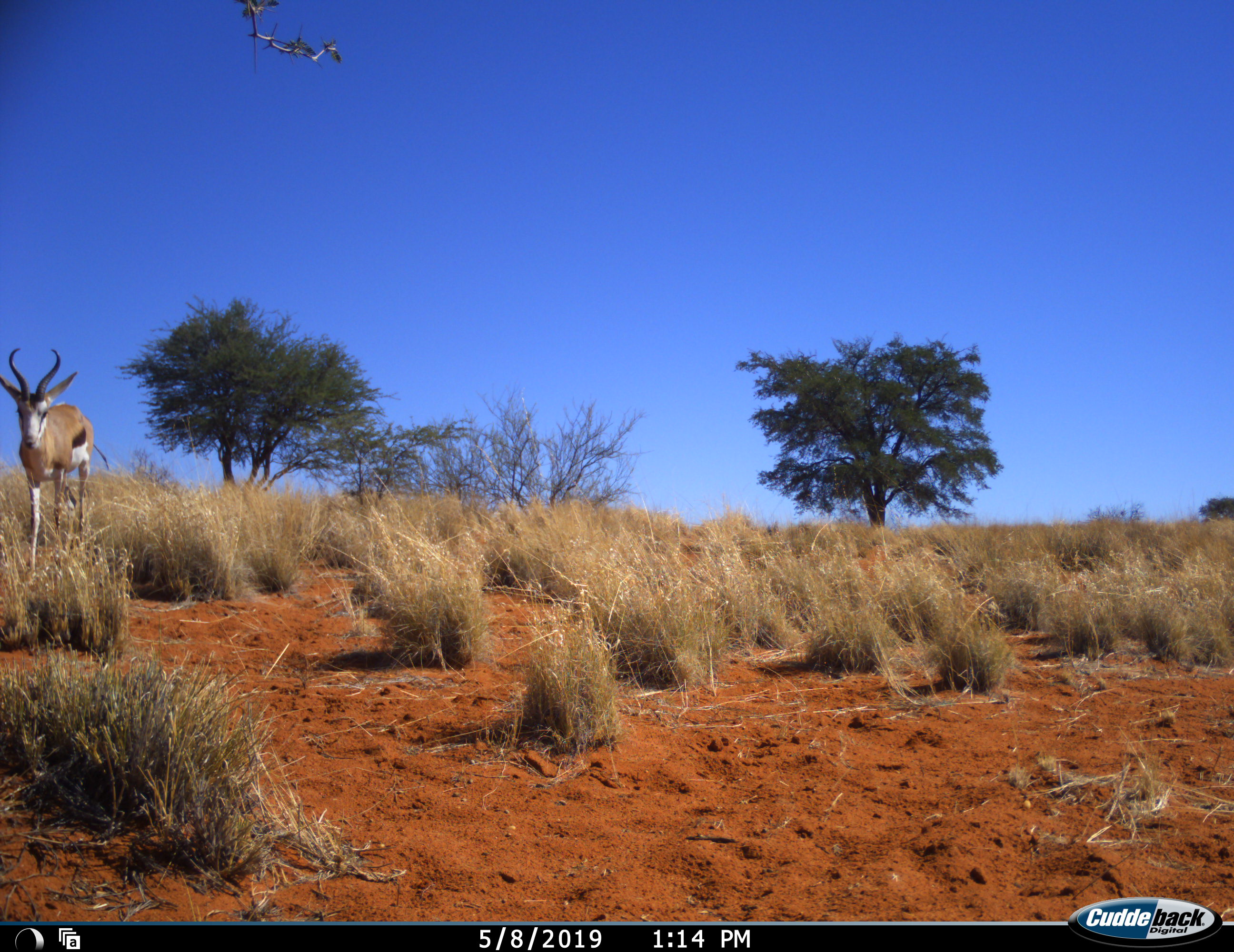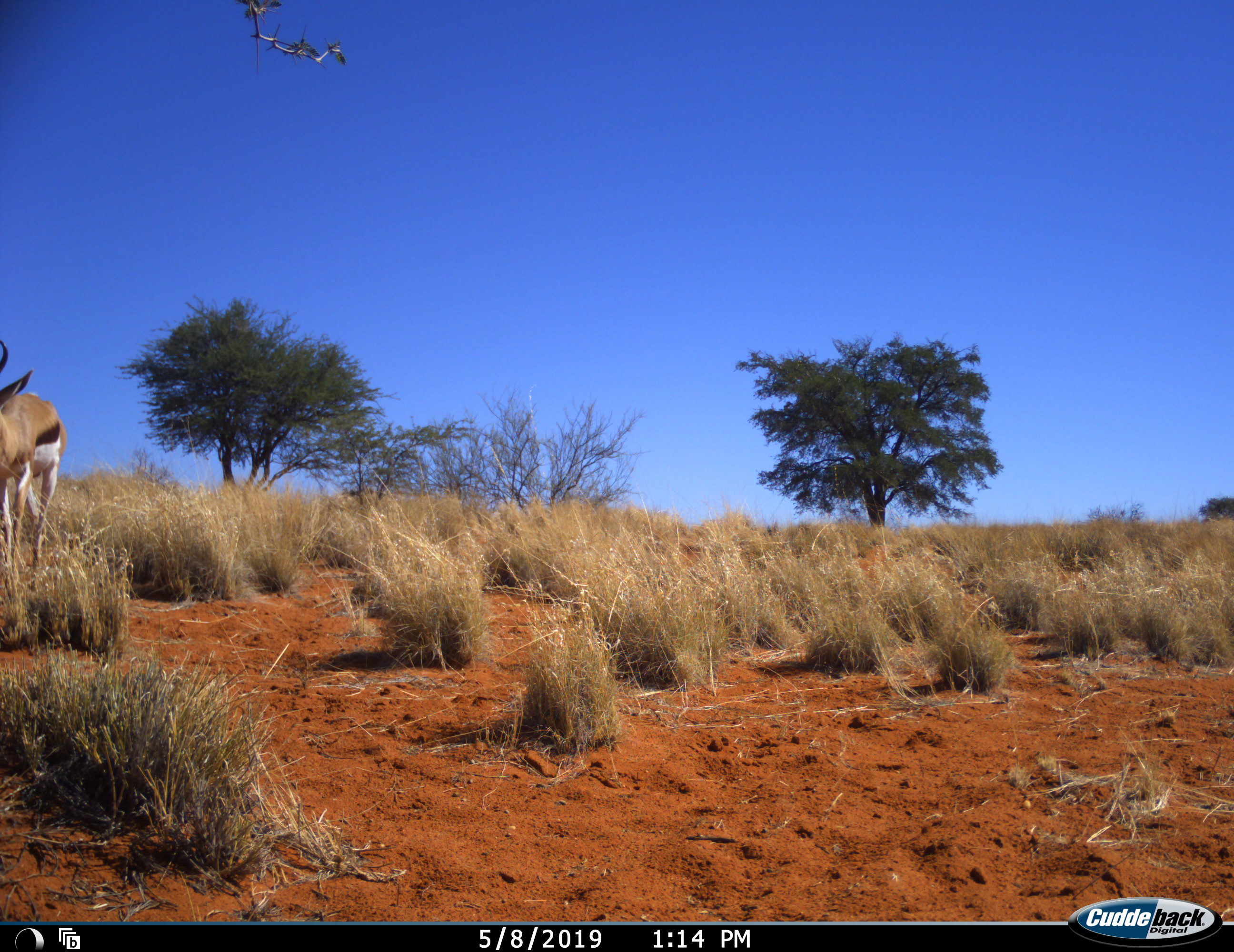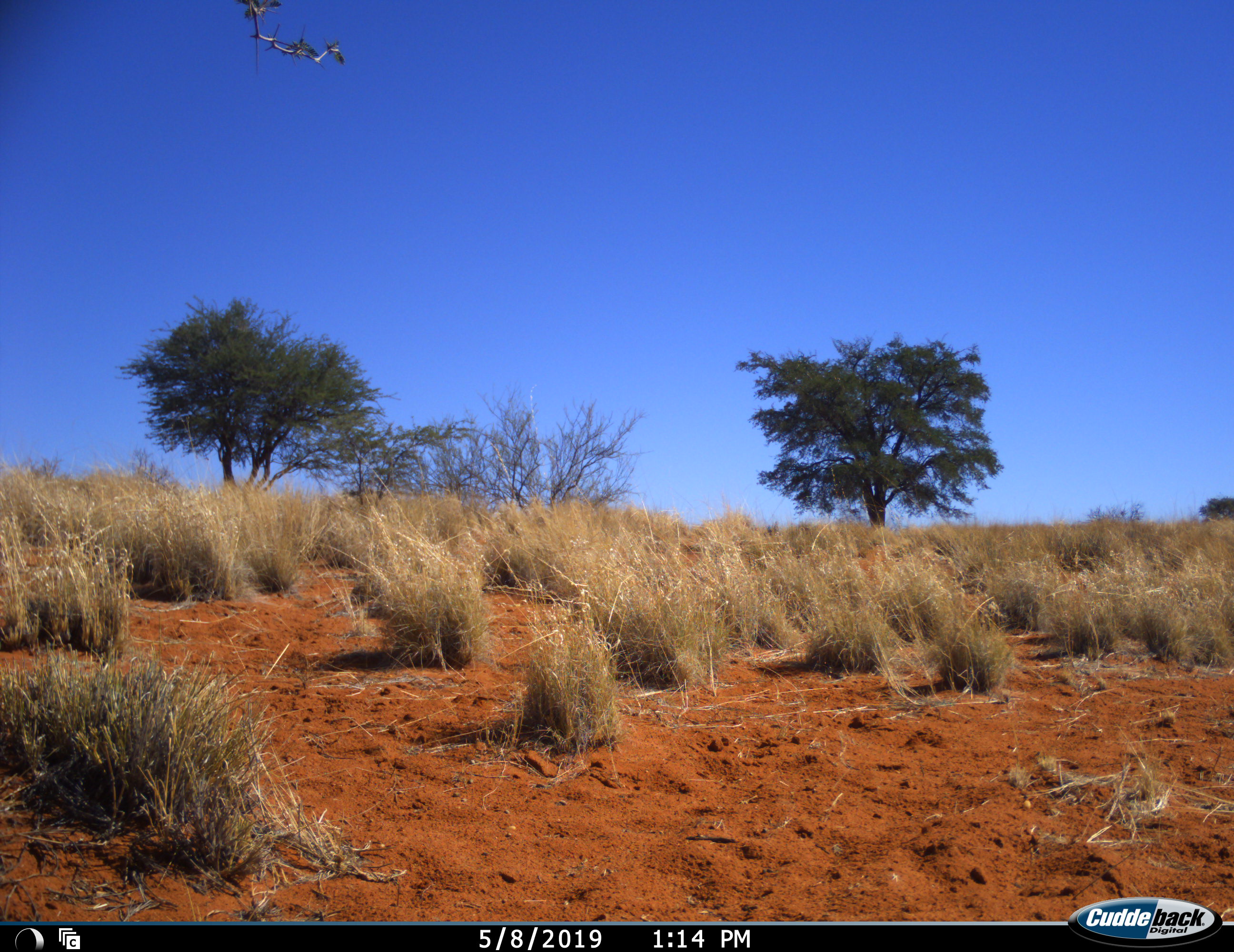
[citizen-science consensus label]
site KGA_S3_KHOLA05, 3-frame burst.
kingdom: Animalia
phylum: Chordata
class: Mammalia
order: Artiodactyla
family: Bovidae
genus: Antidorcas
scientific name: Antidorcas marsupialis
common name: springbok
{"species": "springbok (Antidorcas marsupialis)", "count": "1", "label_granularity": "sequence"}